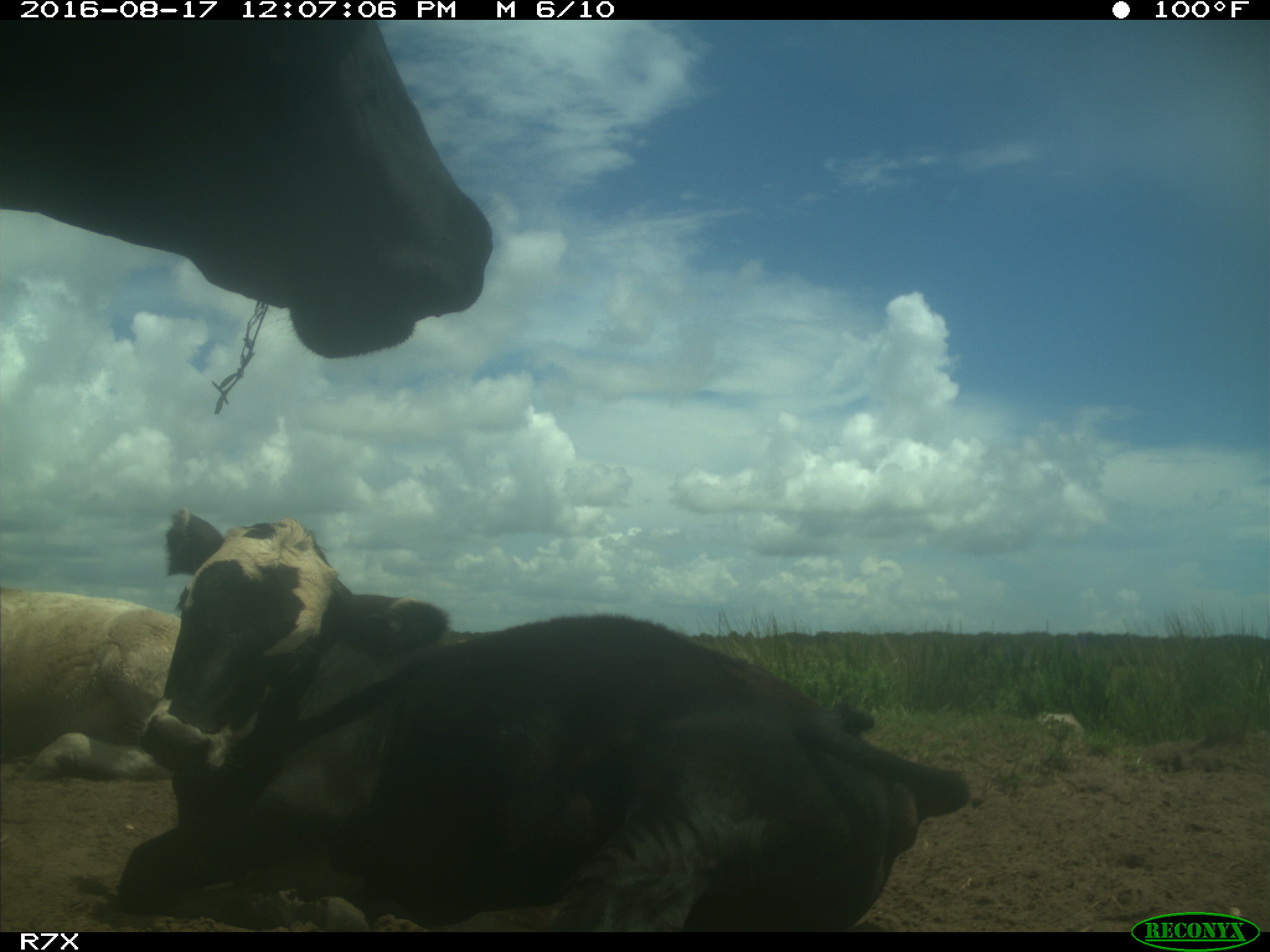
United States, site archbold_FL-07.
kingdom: Animalia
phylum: Chordata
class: Mammalia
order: Artiodactyla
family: Bovidae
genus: Bos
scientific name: Bos taurus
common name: domestic cow